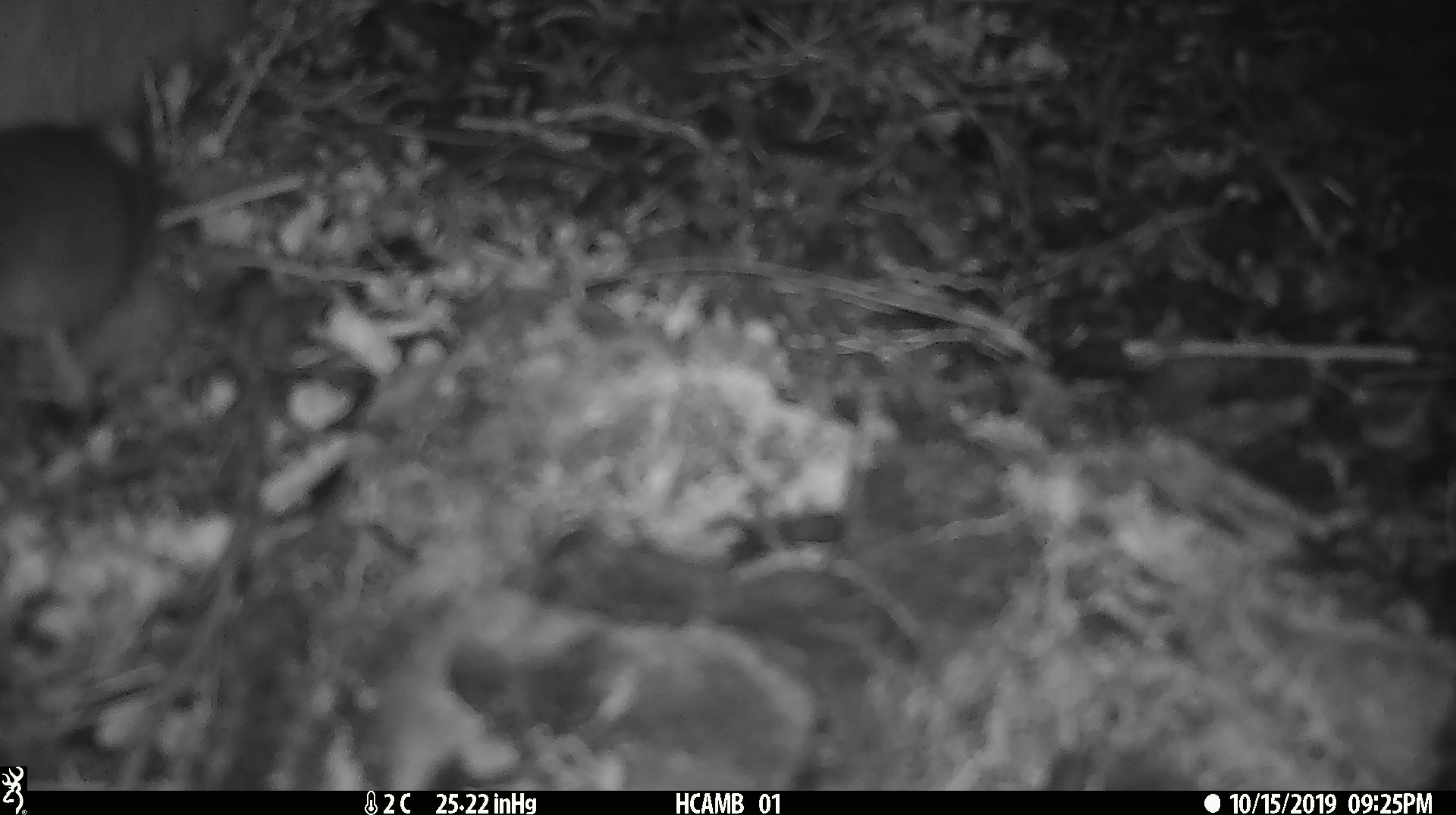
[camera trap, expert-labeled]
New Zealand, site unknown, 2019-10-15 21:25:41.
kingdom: Animalia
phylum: Chordata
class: Mammalia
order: Rodentia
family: Muridae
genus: Mus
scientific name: Mus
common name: mouse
Mouse (Mus).